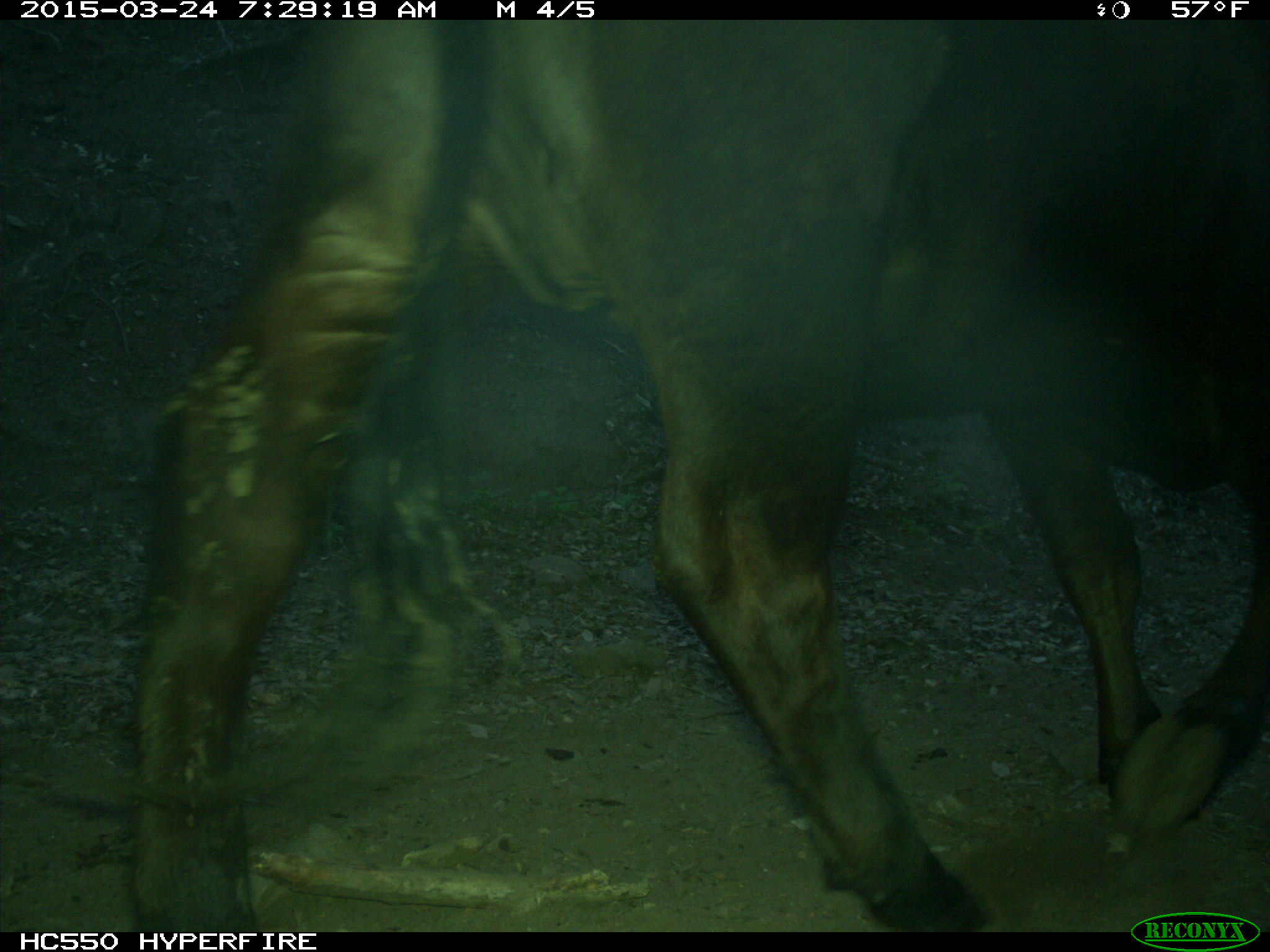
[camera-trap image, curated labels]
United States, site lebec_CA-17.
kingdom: Animalia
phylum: Chordata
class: Mammalia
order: Artiodactyla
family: Bovidae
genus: Bos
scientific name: Bos taurus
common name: domestic cow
Bos taurus (domestic cow).